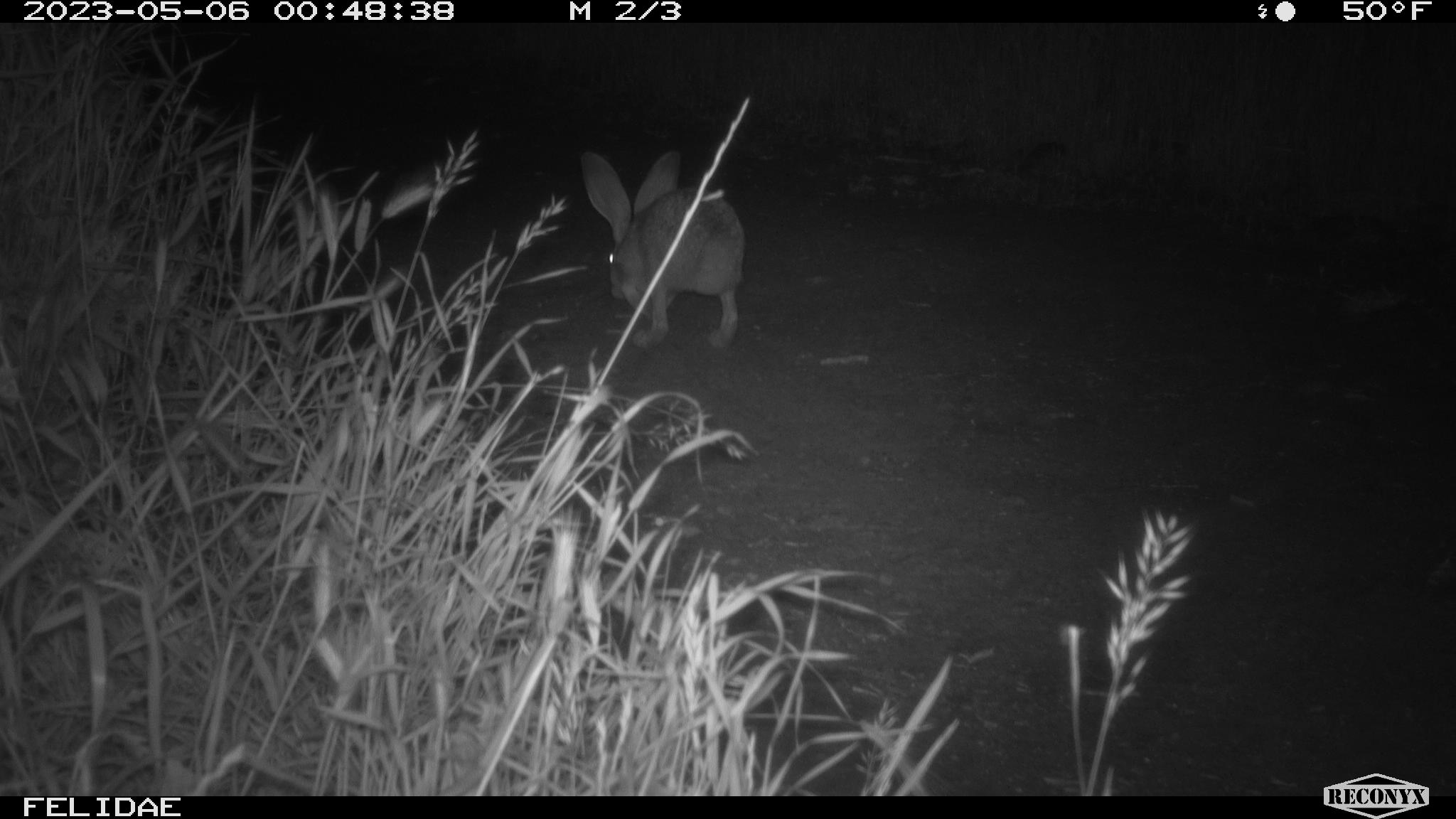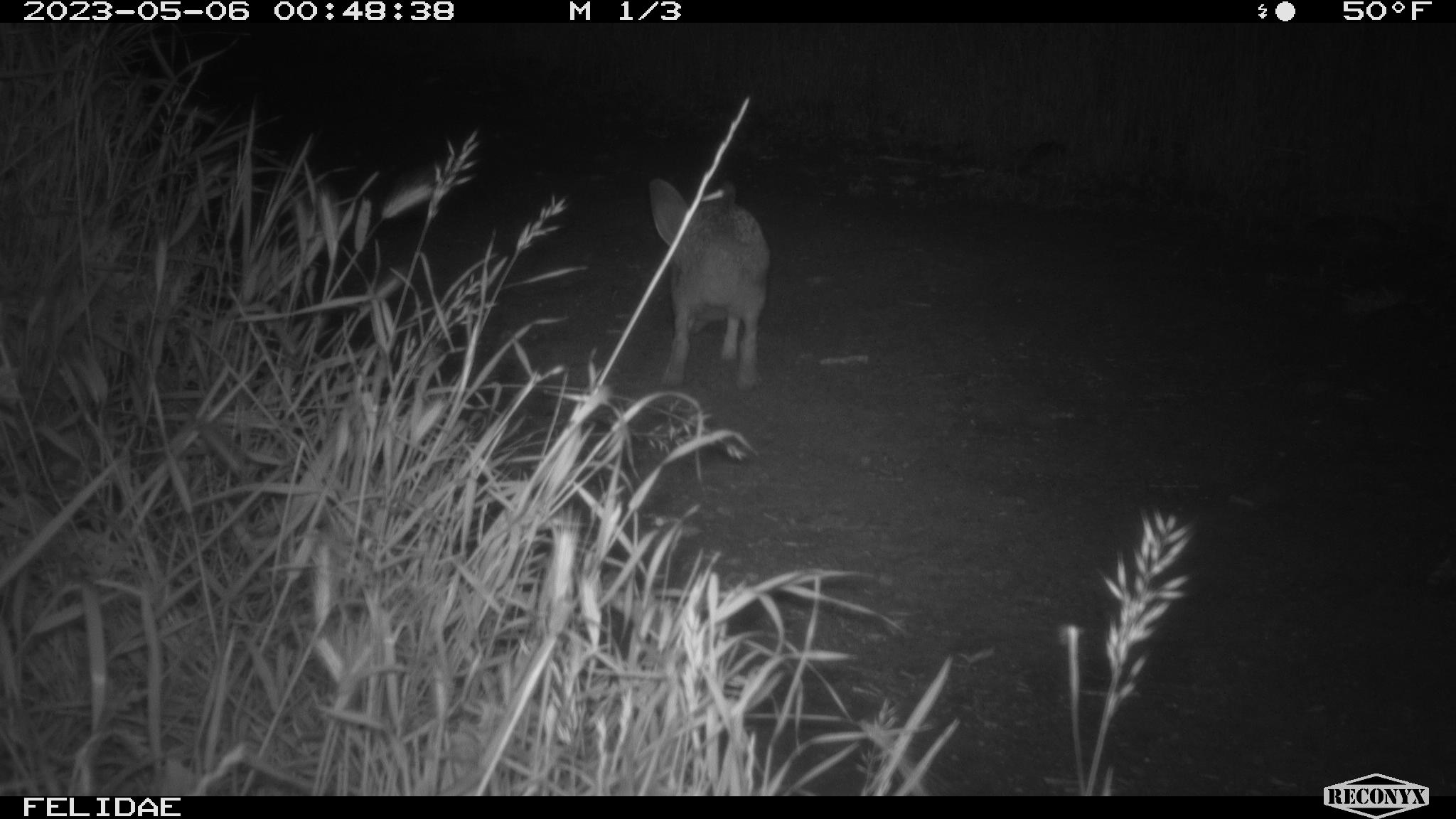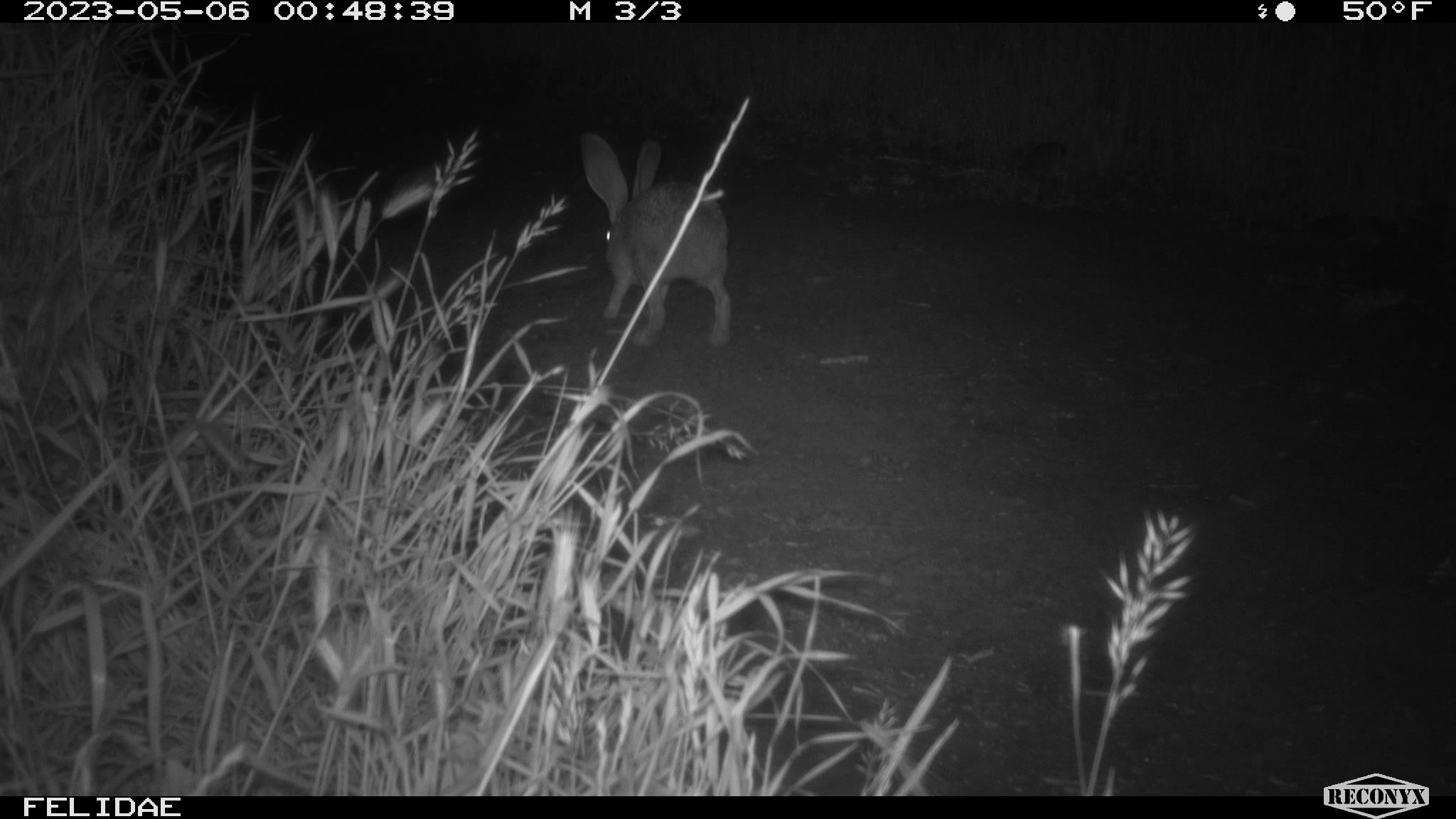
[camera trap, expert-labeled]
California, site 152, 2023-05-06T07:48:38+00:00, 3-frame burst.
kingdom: Animalia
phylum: Chordata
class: Mammalia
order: Lagomorpha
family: Leporidae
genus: Lepus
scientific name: Lepus californicus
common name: black-tailed jackrabbit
Black-tailed jackrabbit (Lepus californicus).